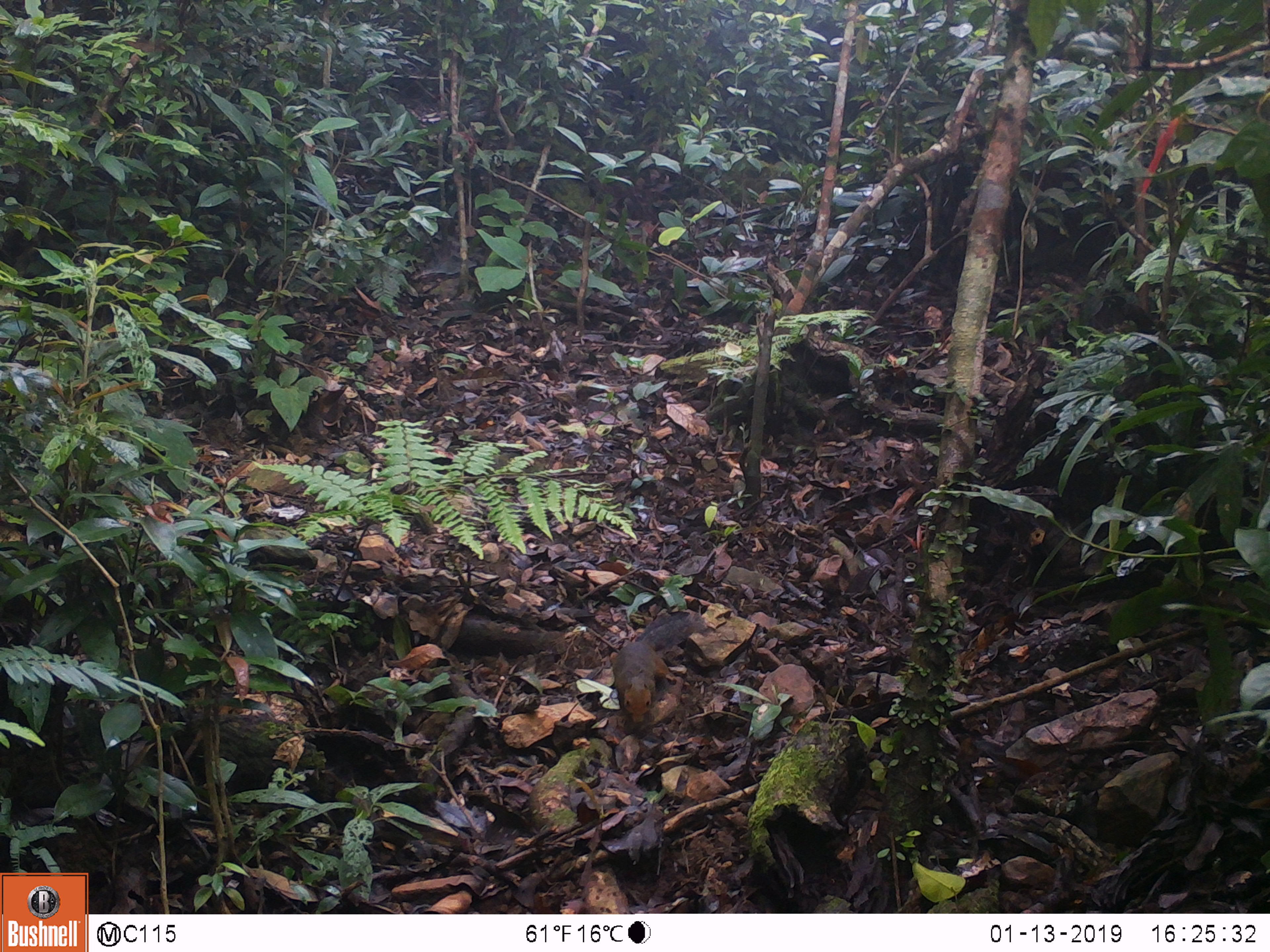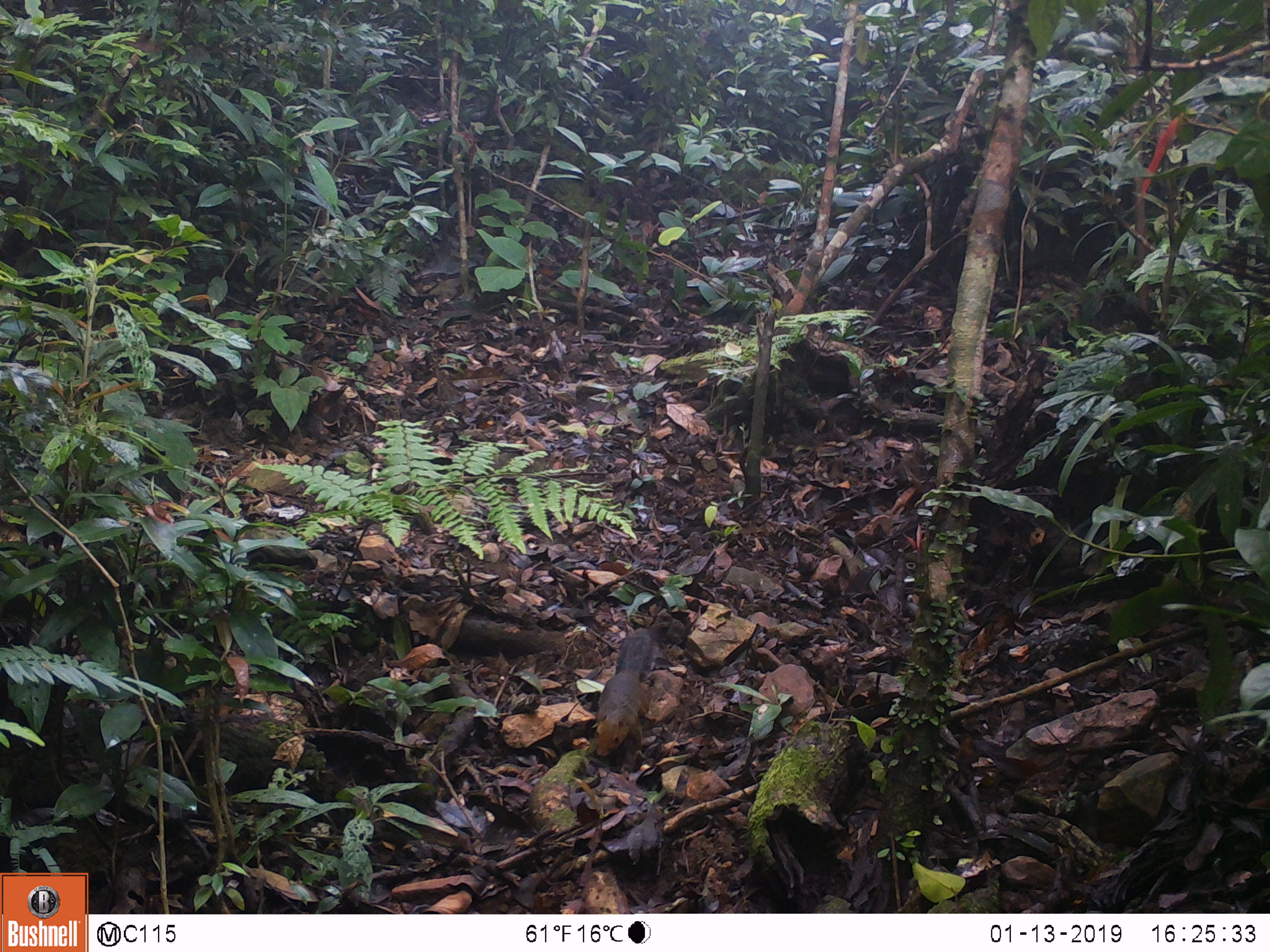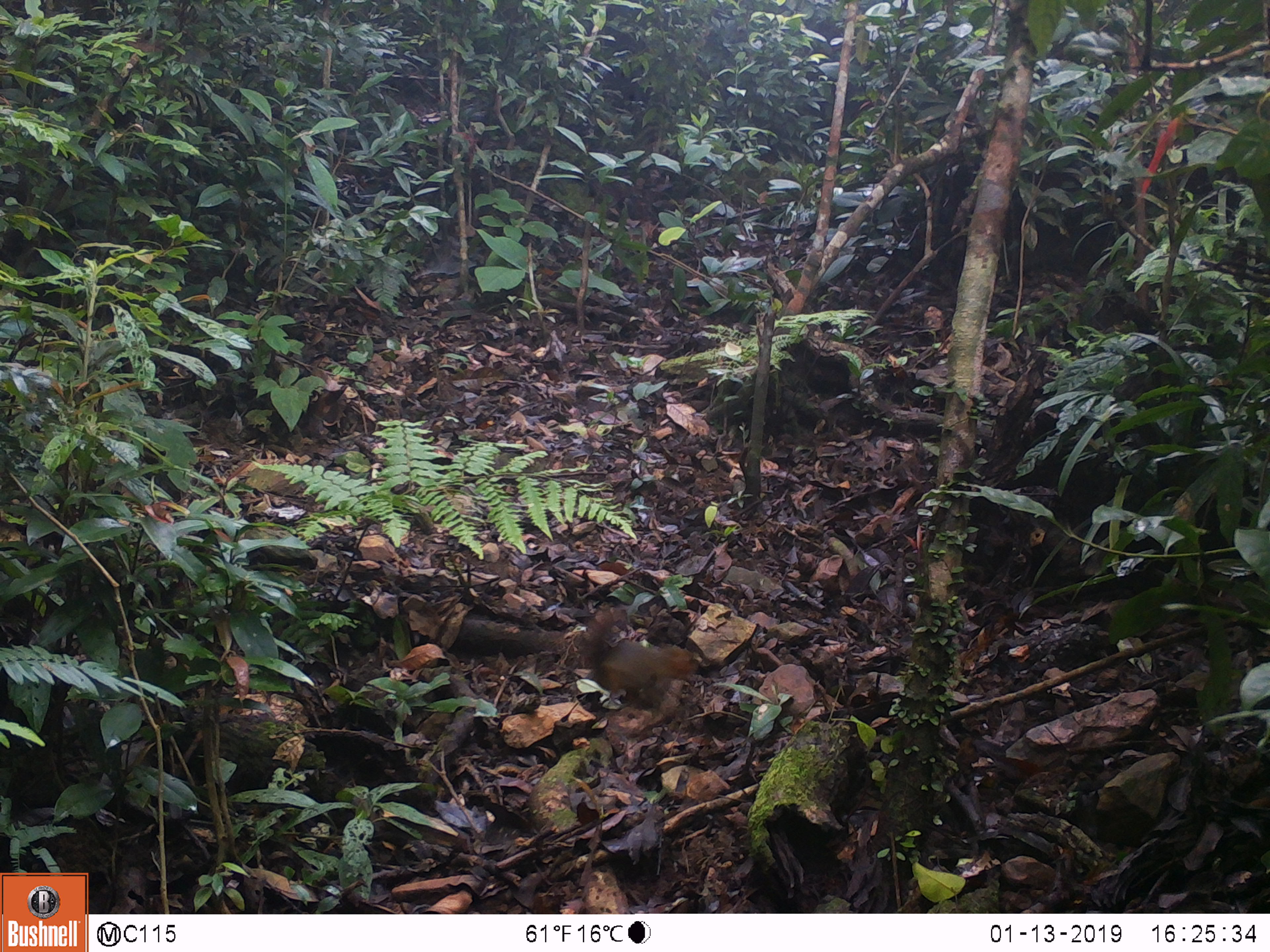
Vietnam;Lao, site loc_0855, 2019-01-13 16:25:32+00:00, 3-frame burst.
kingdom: Animalia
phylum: Chordata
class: Mammalia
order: Rodentia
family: Sciuridae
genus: Dremomys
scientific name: Dremomys rufigenis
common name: red-cheeked squirrel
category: red cheeked squirrel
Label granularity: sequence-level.